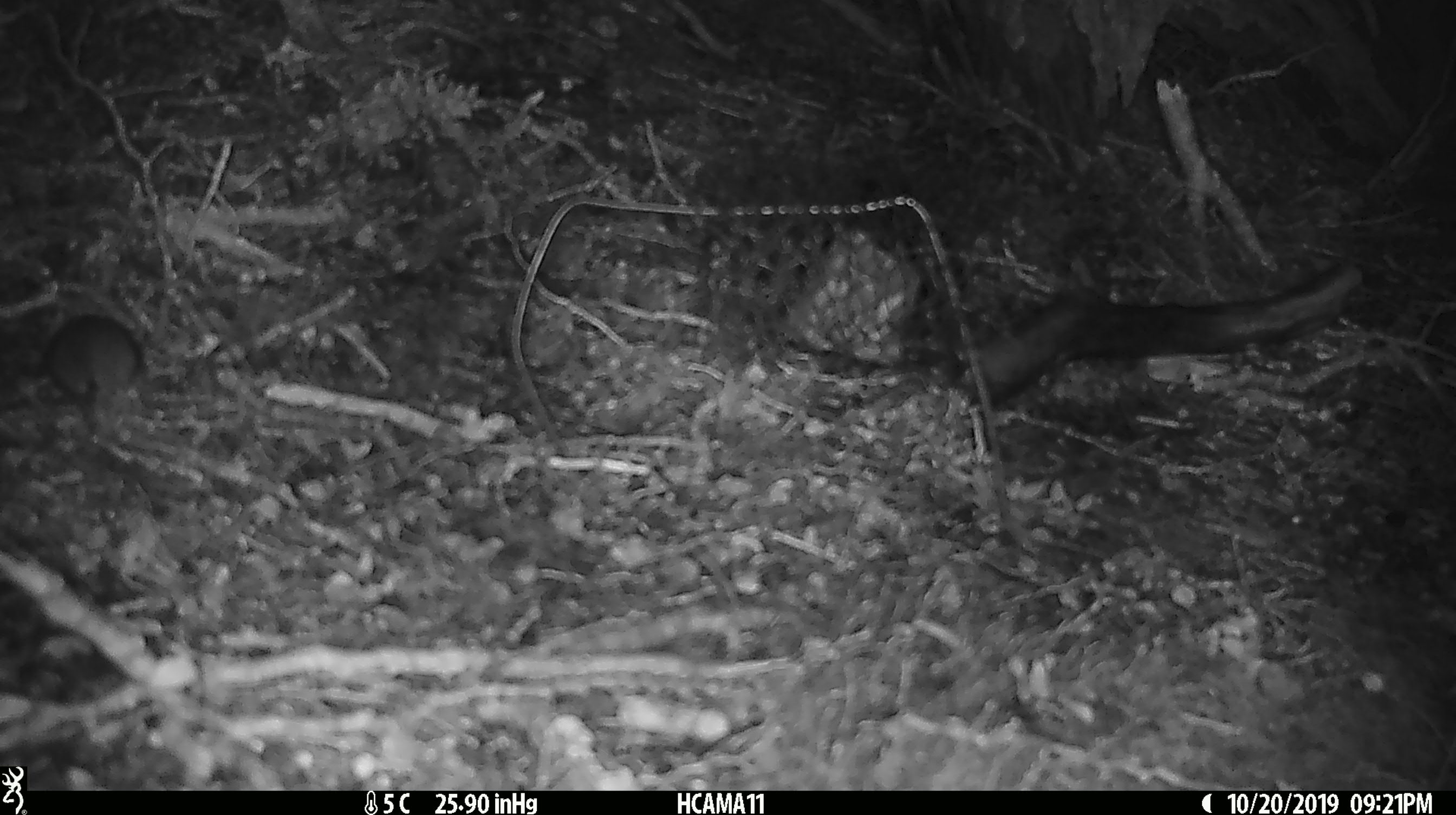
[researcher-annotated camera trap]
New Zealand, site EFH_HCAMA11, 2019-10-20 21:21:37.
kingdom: Animalia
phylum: Chordata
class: Mammalia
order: Rodentia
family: Muridae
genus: Mus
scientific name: Mus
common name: mouse